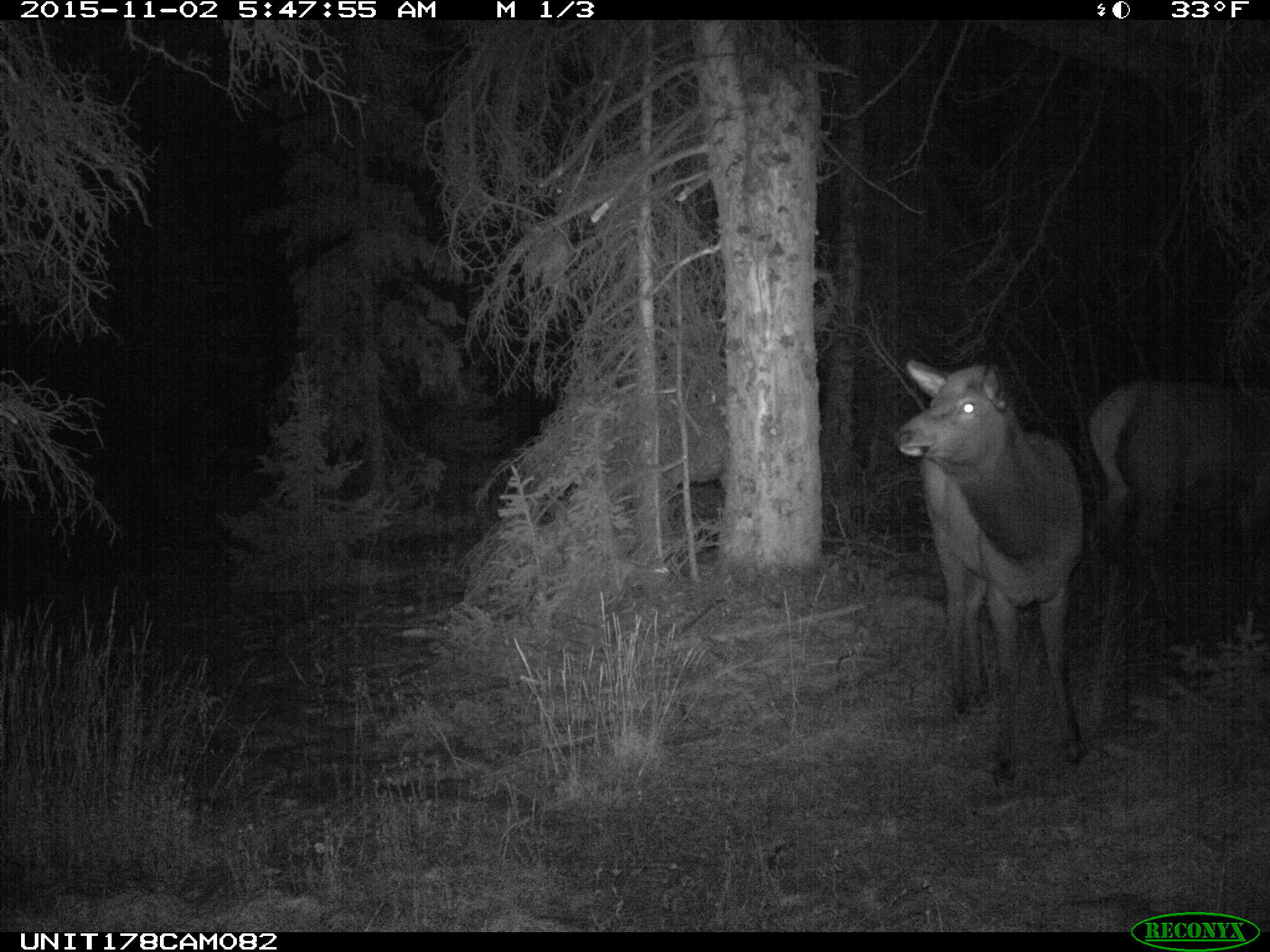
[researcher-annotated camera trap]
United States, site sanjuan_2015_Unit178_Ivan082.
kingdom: Animalia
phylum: Chordata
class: Mammalia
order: Artiodactyla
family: Cervidae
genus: Cervus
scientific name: Cervus elaphus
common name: red deer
Cervus elaphus (red deer).